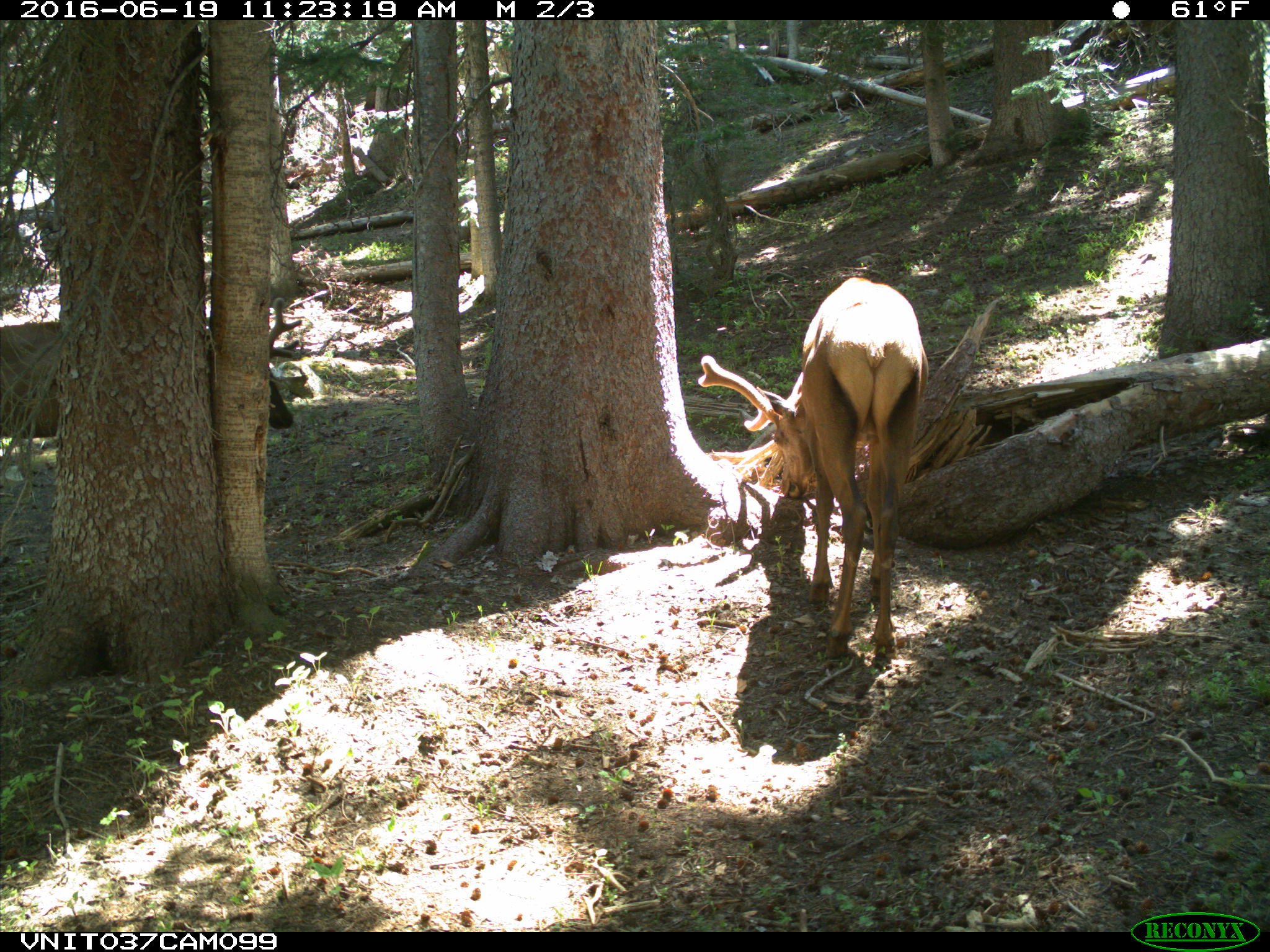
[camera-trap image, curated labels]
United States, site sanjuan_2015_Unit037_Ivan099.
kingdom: Animalia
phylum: Chordata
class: Mammalia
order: Artiodactyla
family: Cervidae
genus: Cervus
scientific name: Cervus elaphus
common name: red deer